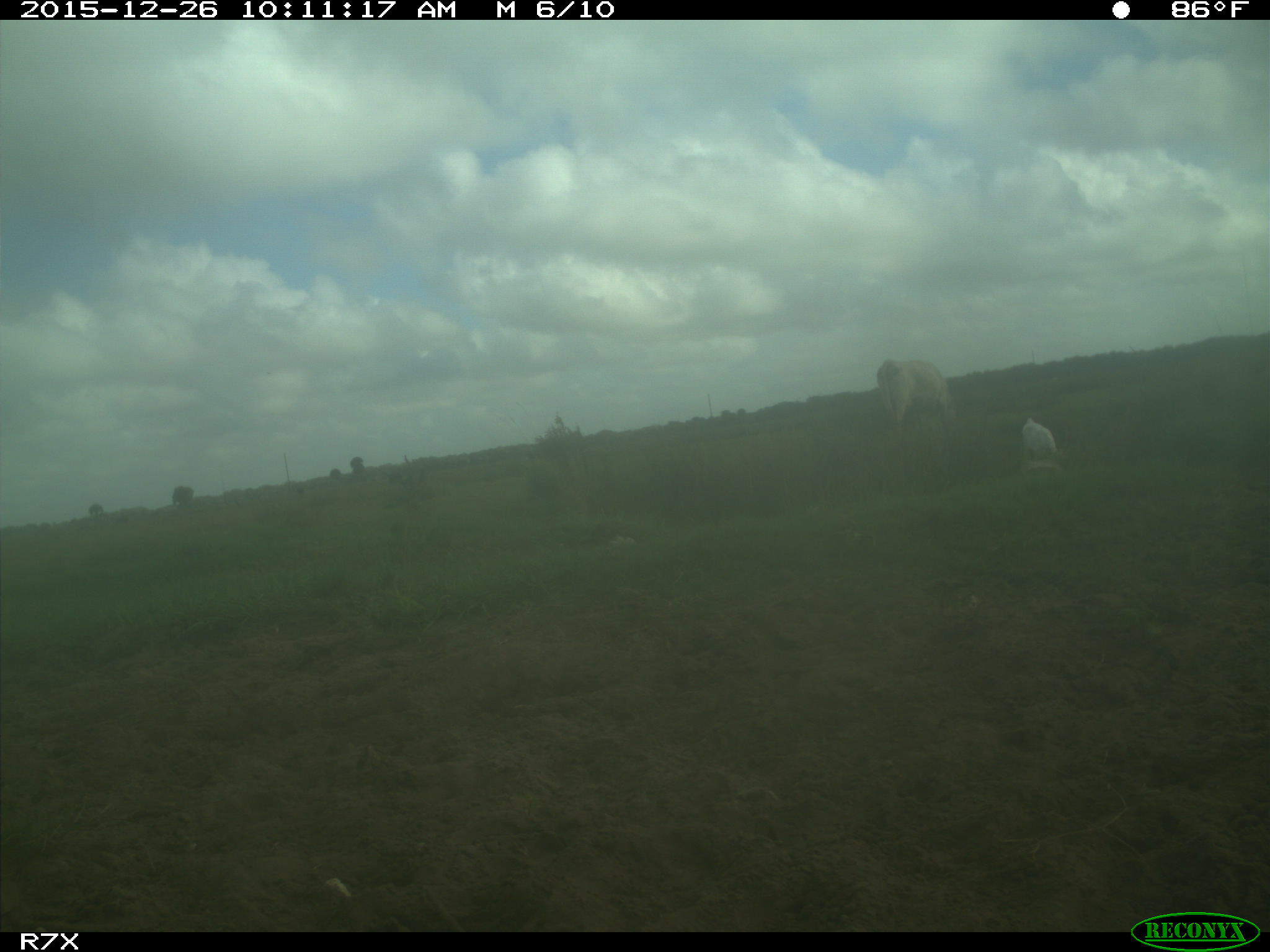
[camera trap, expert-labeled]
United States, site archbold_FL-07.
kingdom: Animalia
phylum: Chordata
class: Mammalia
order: Artiodactyla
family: Bovidae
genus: Bos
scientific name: Bos taurus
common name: domestic cow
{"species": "Bos taurus (domestic cow)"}